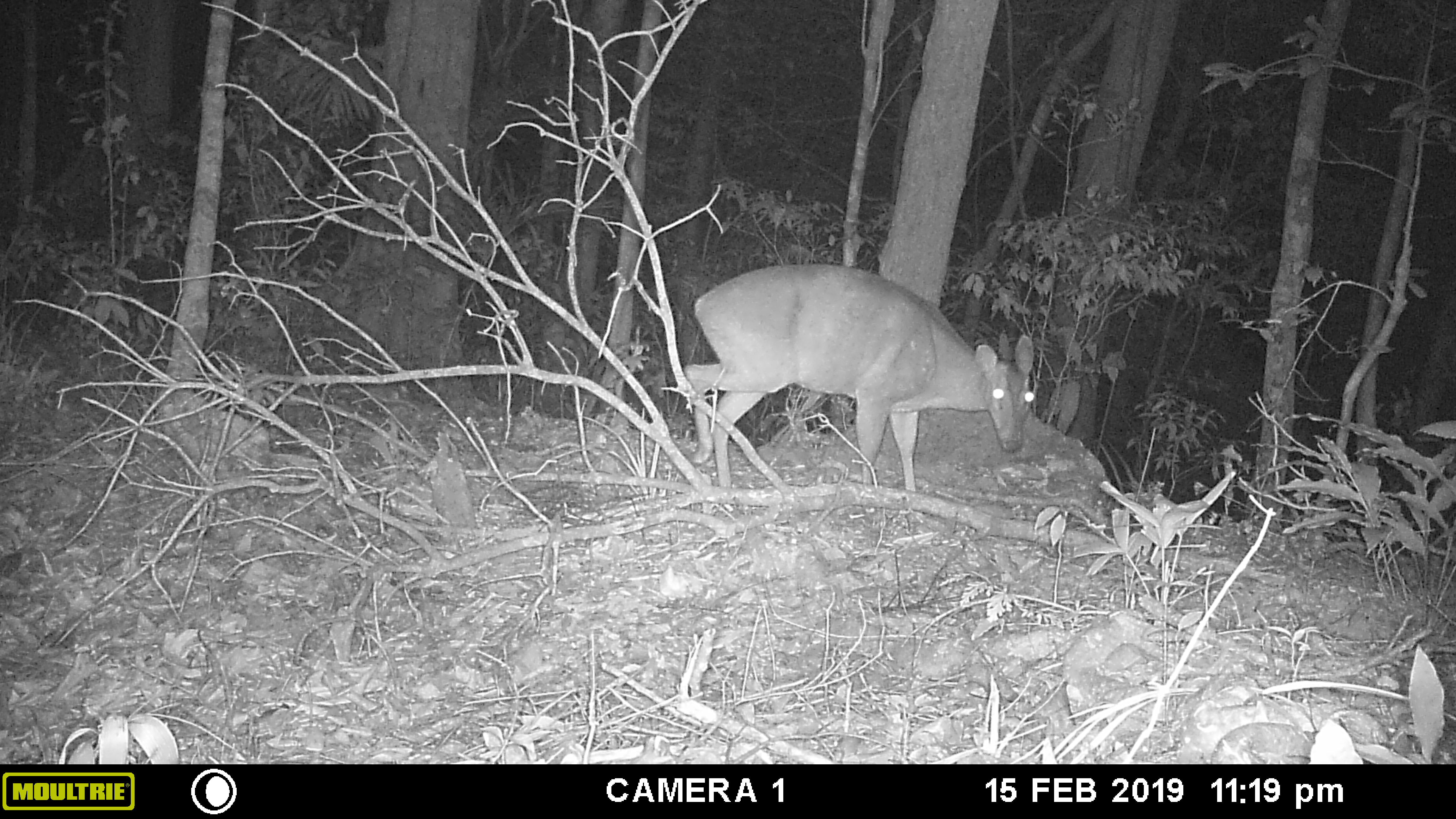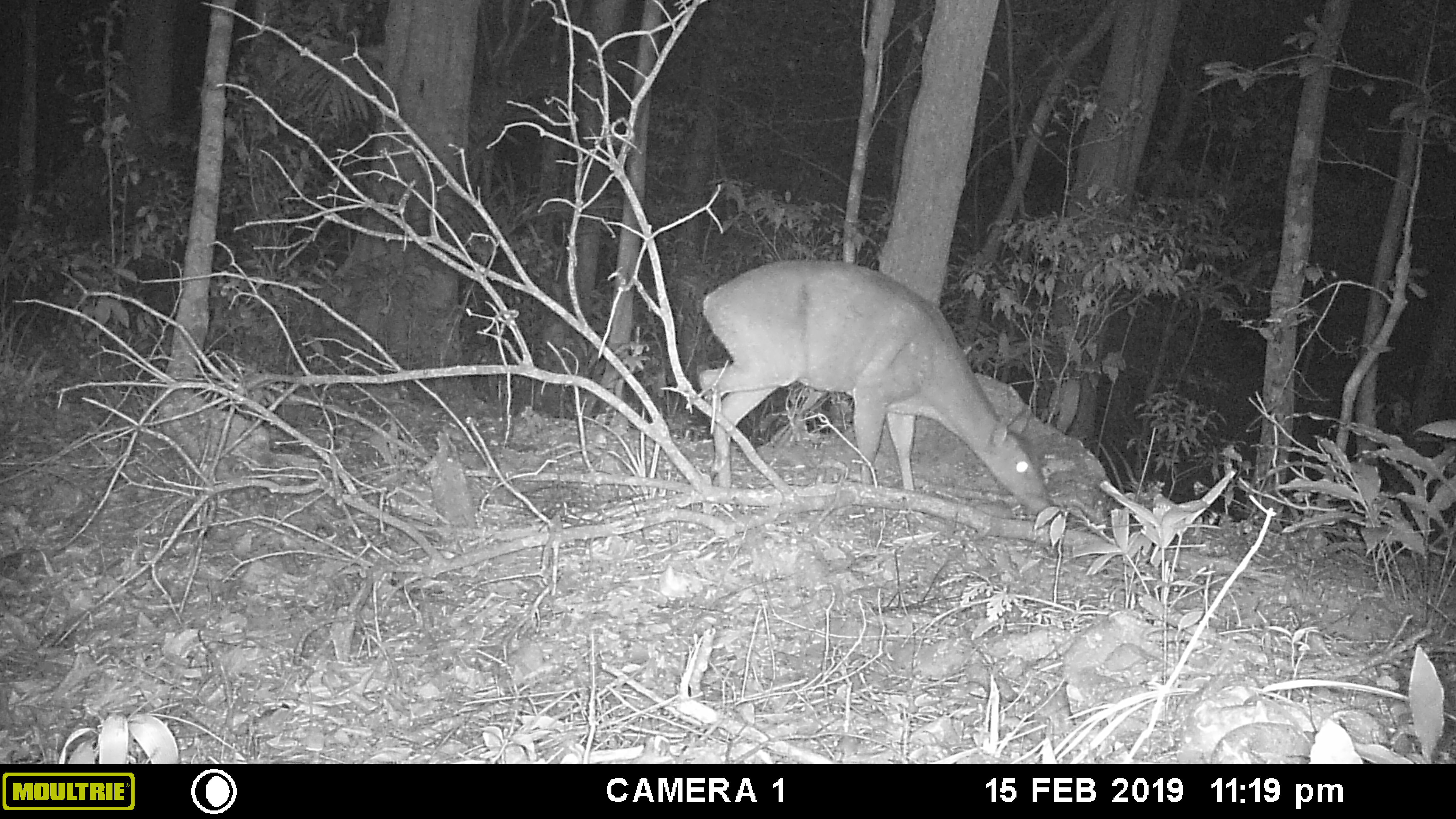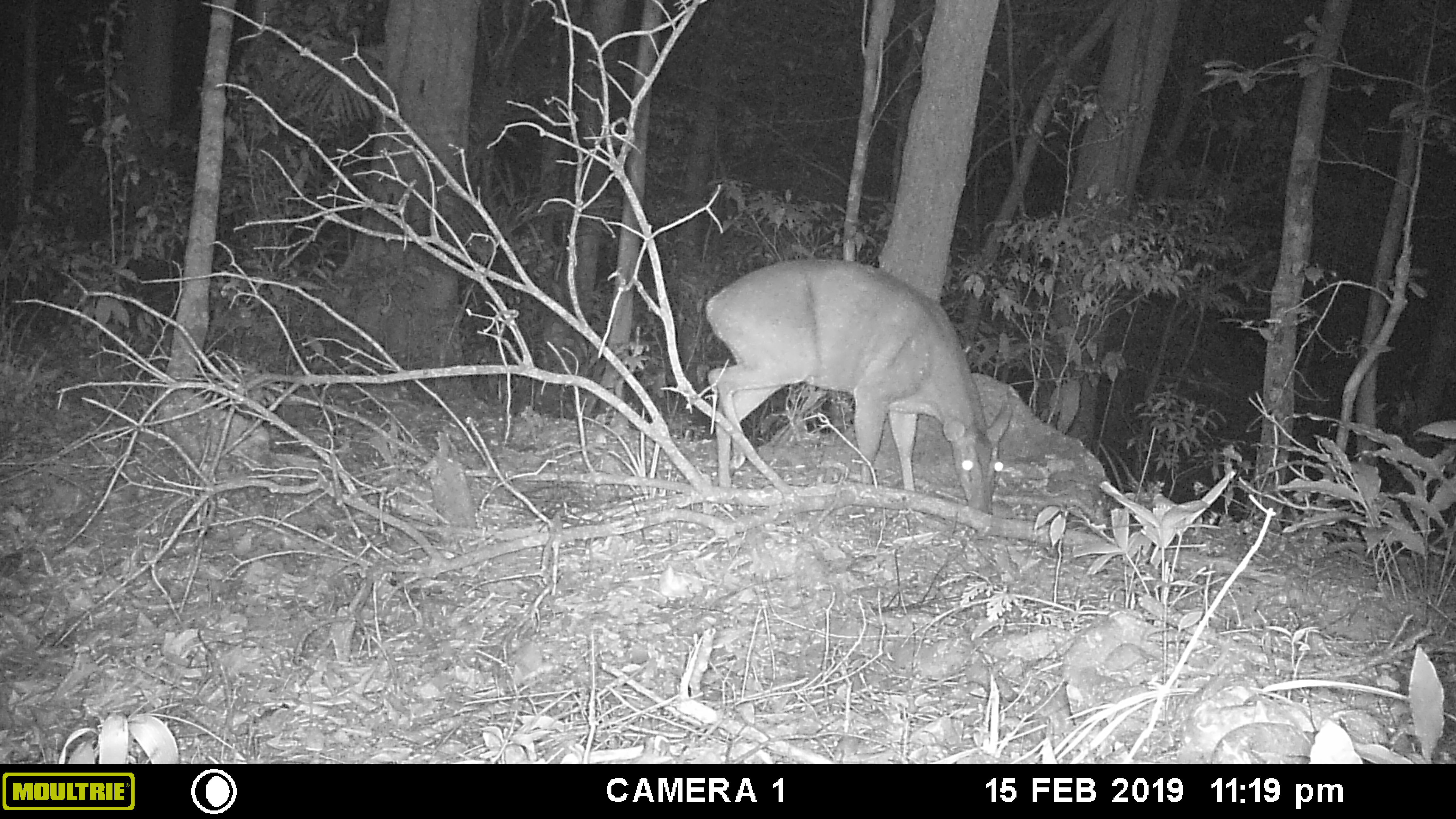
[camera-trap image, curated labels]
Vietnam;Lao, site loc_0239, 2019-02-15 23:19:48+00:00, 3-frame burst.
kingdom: Animalia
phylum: Chordata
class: Mammalia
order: Artiodactyla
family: Cervidae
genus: Muntiacus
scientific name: Muntiacus vuquangensis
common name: large-antlered muntjac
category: large antlered muntjac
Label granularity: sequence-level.